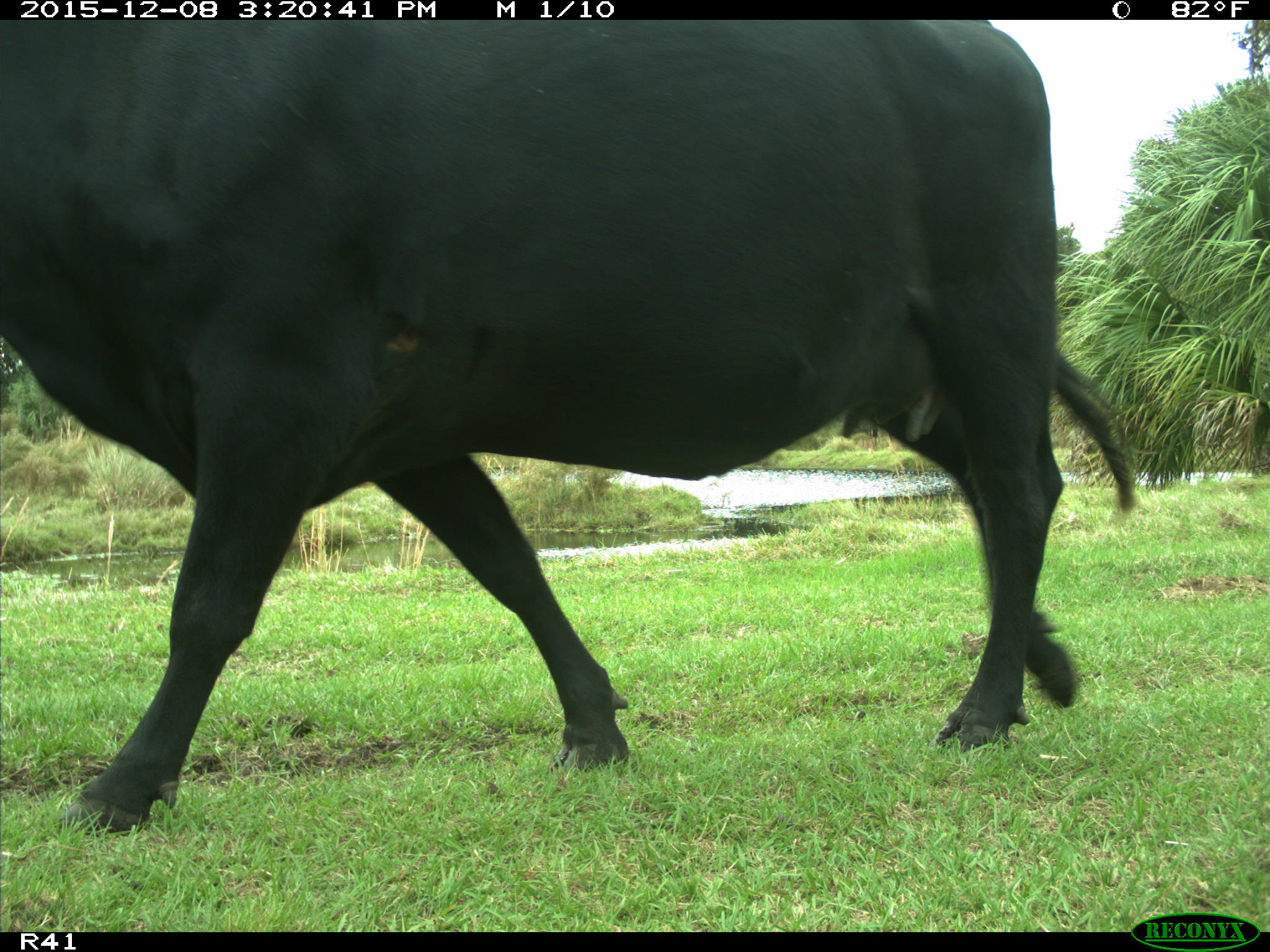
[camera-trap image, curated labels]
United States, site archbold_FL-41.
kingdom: Animalia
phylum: Chordata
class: Mammalia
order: Artiodactyla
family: Bovidae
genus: Bos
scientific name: Bos taurus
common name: domestic cow